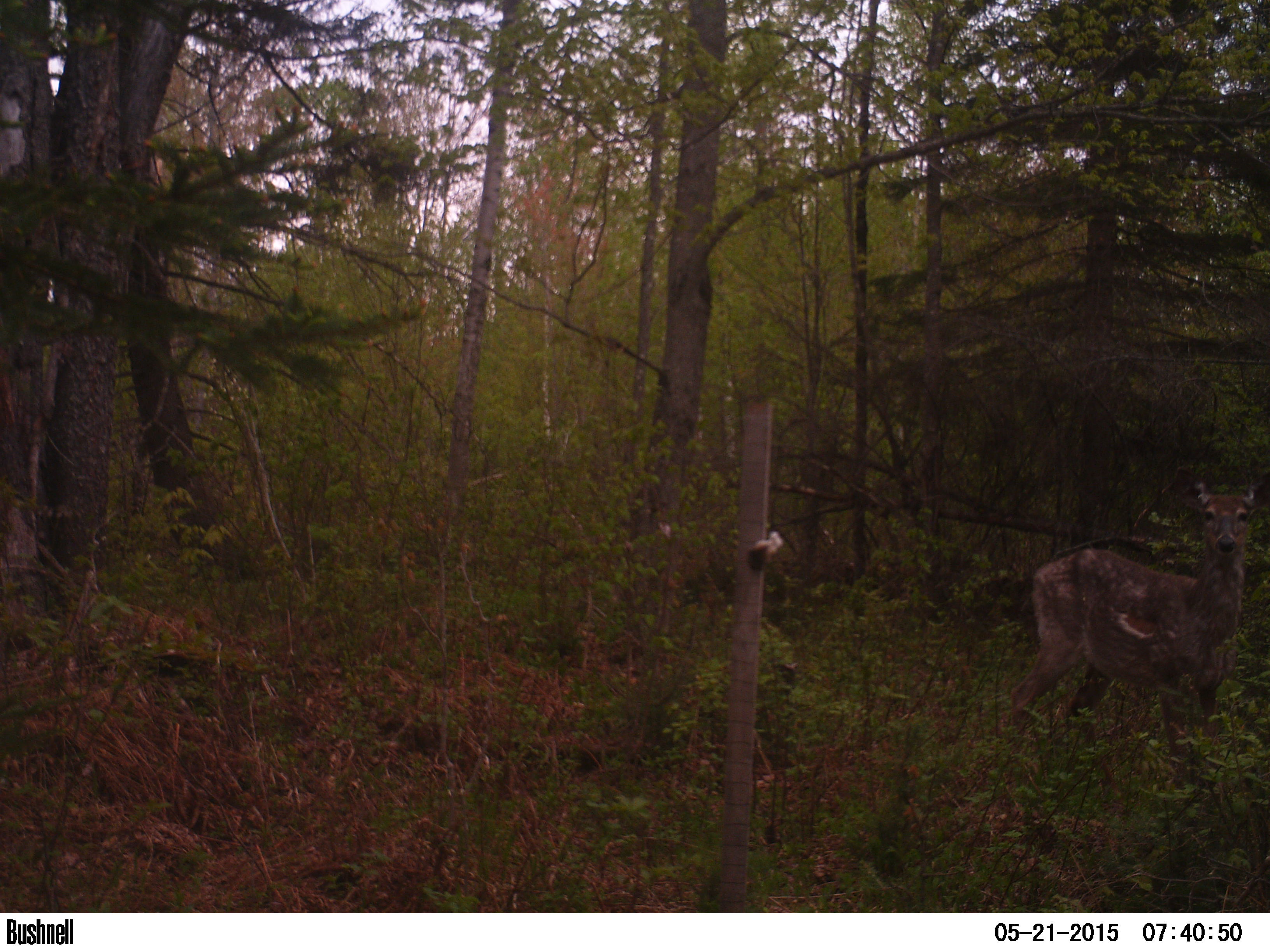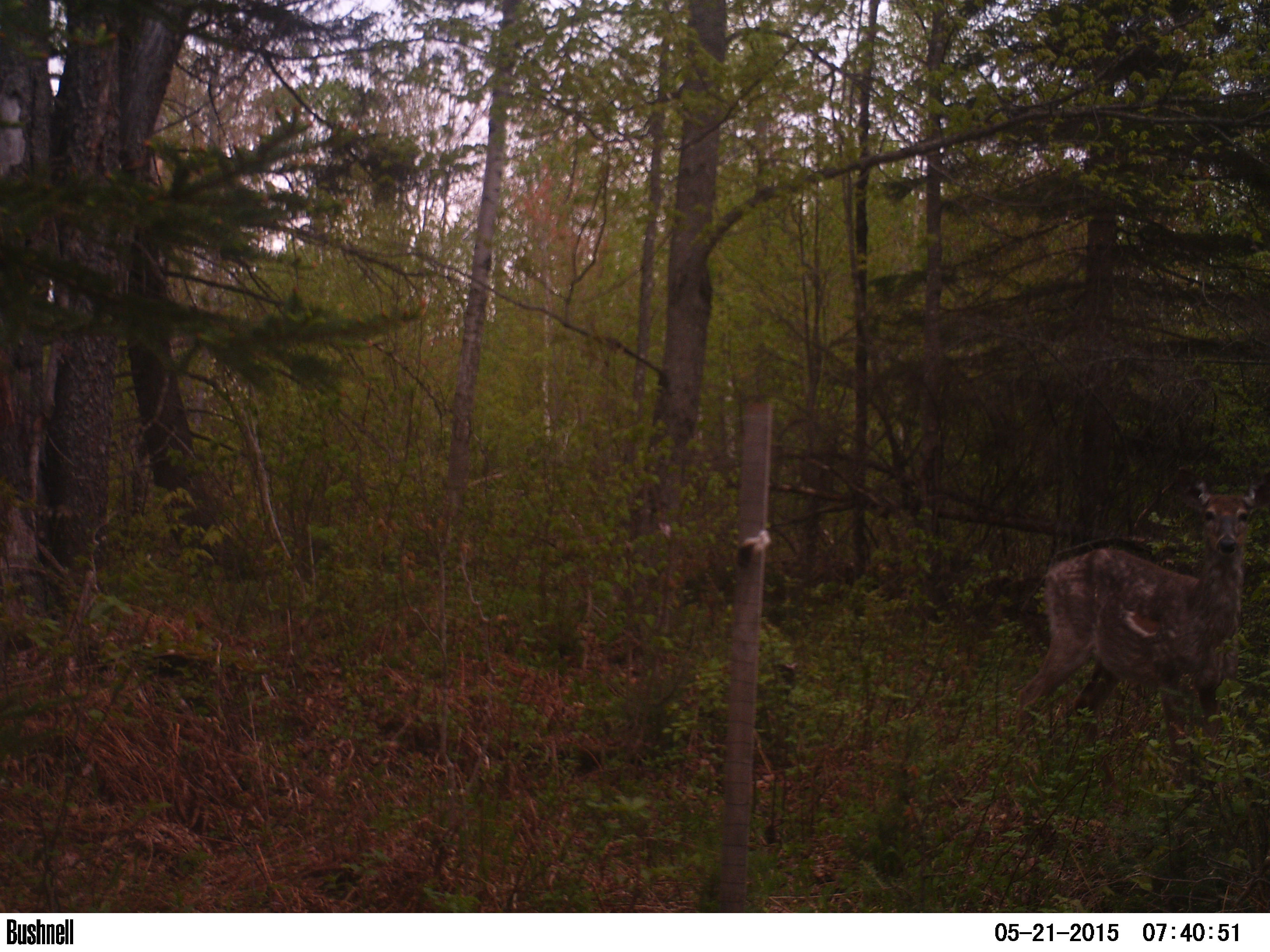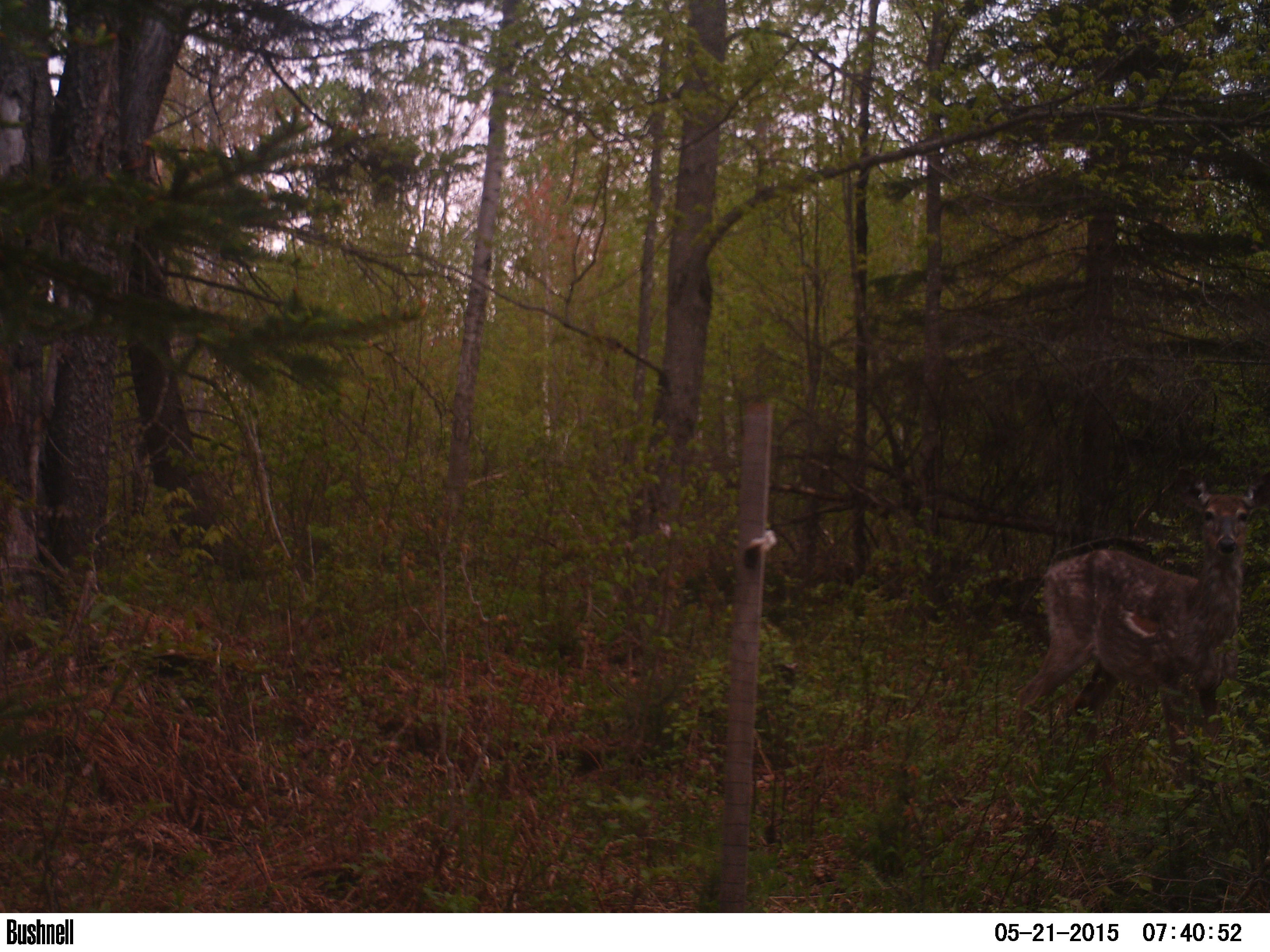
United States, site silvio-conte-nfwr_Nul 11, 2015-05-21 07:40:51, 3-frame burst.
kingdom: Animalia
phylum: Chordata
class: Mammalia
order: Artiodactyla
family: Cervidae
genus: Odocoileus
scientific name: Odocoileus virginianus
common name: white-tailed deer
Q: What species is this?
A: White-tailed deer (Odocoileus virginianus).